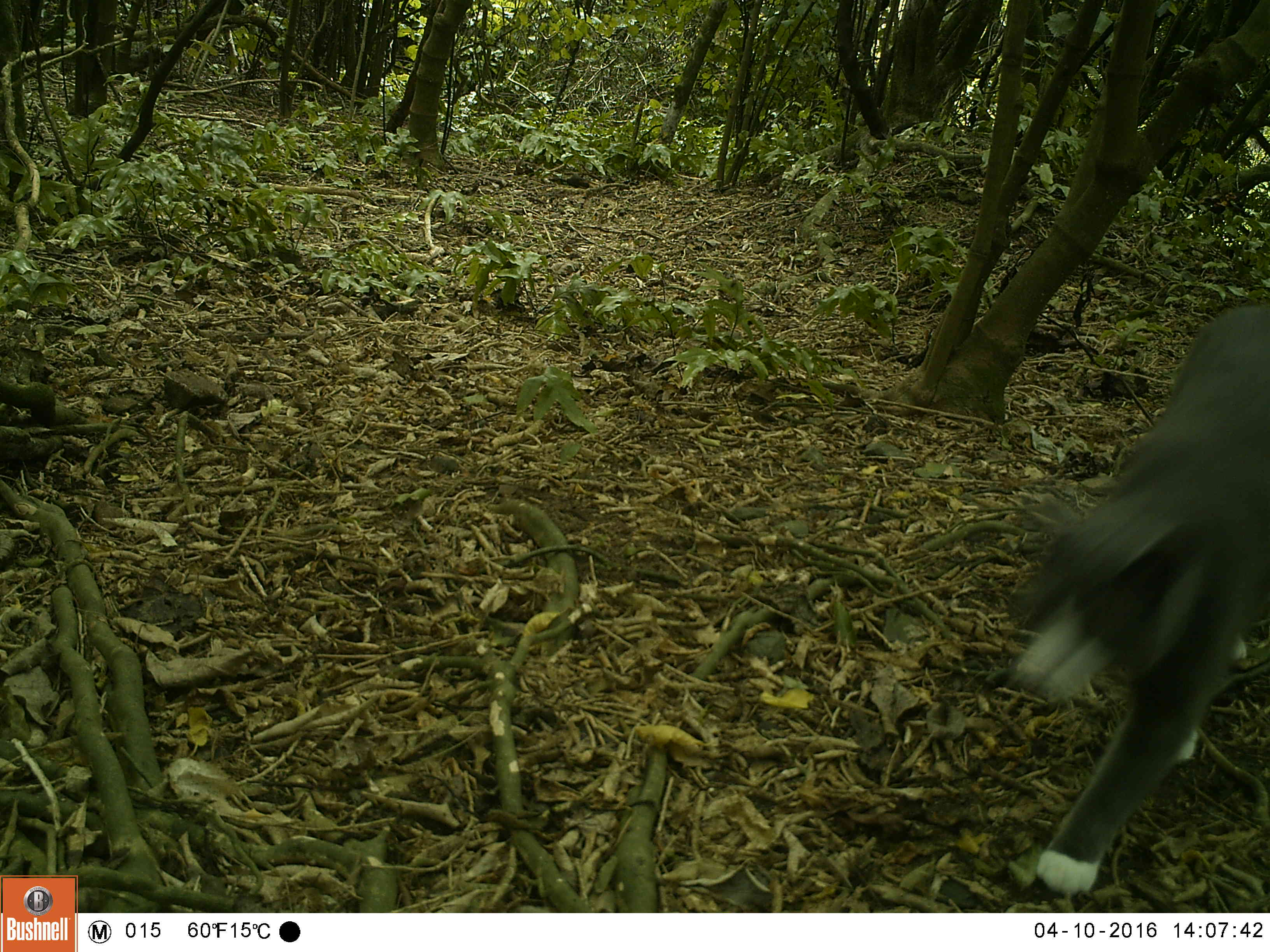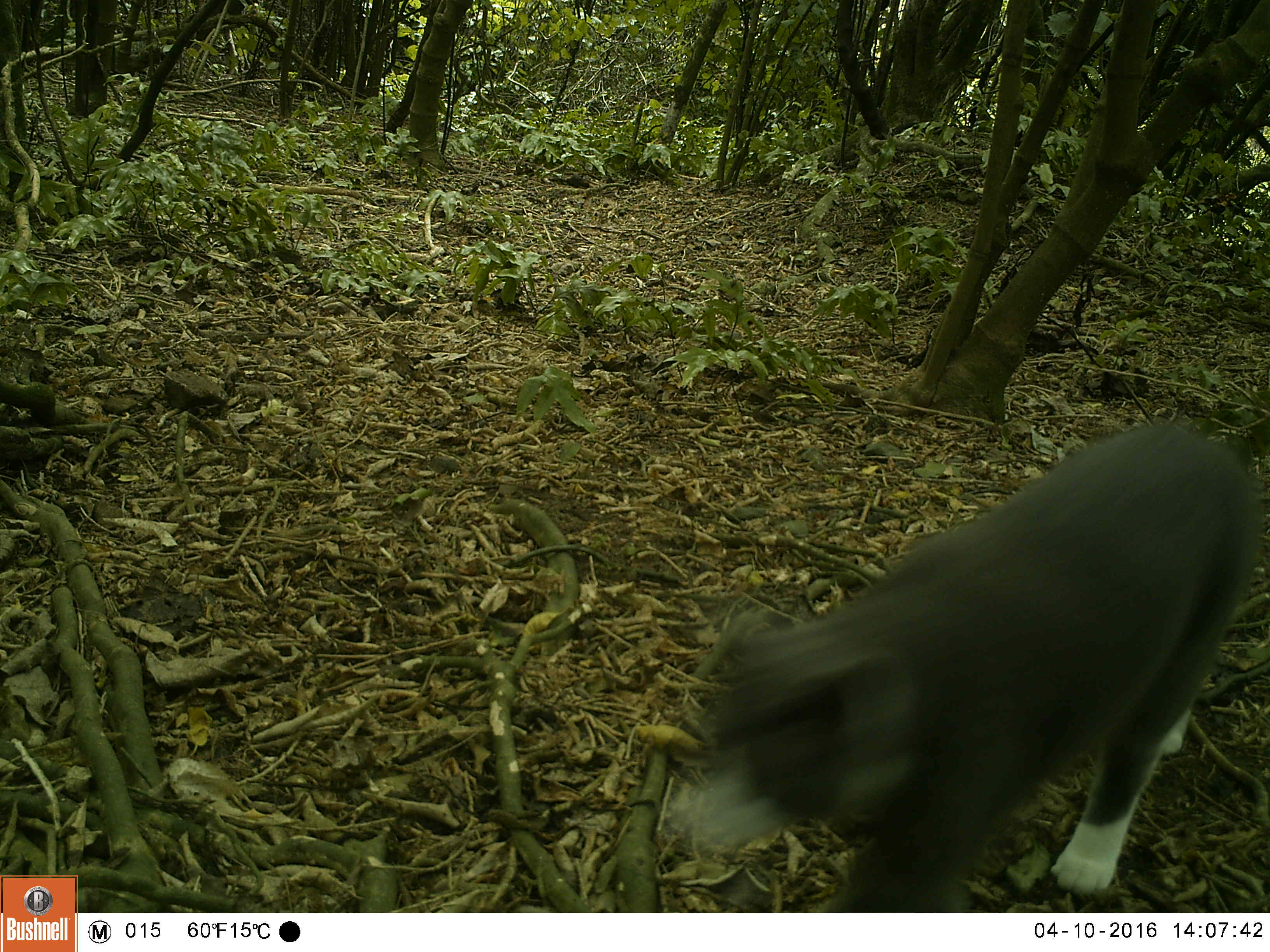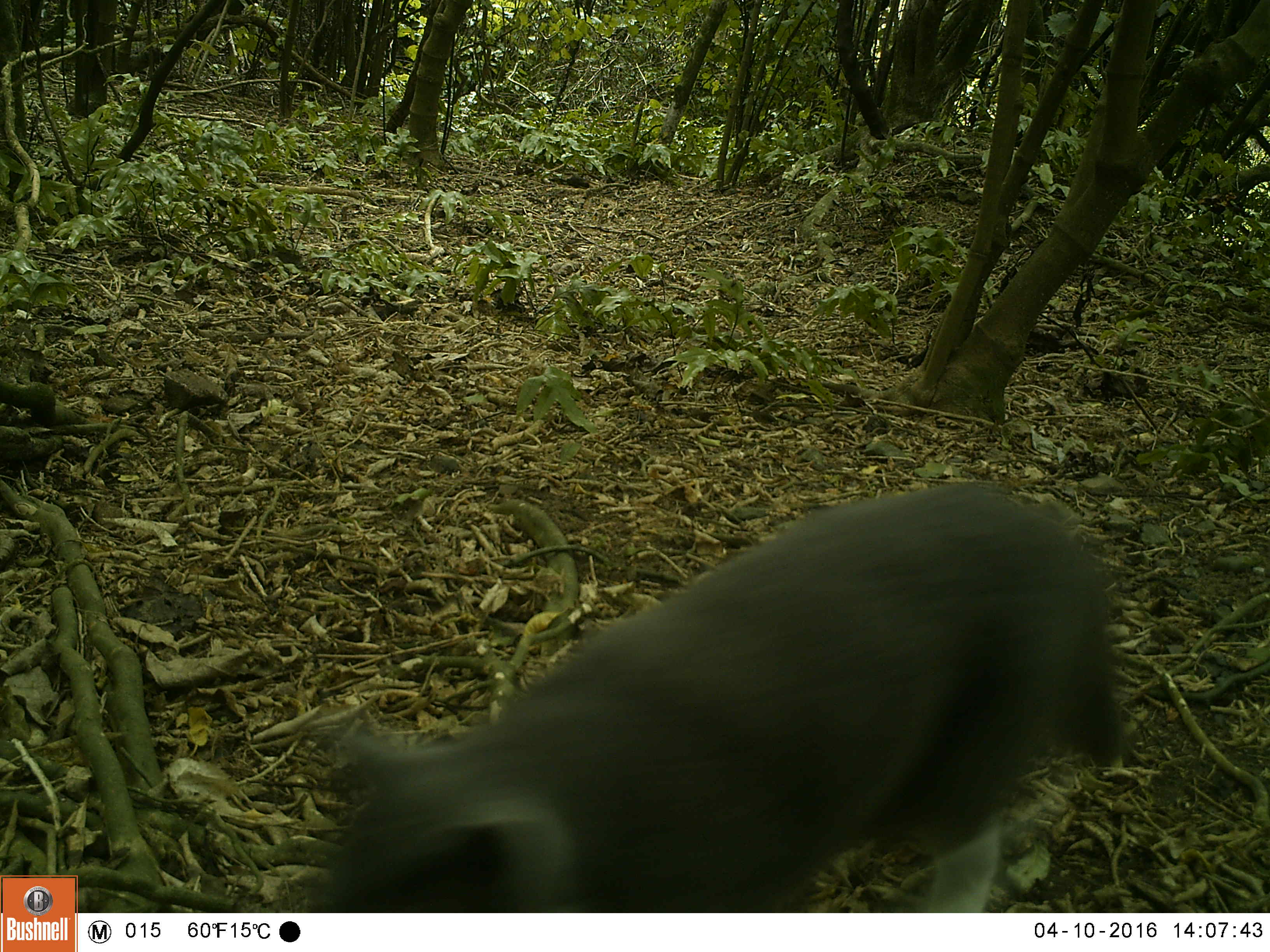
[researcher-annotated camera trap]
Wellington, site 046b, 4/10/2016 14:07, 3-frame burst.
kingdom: Animalia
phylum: Chordata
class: Mammalia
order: Carnivora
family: Felidae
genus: Felis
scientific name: Felis catus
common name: cat